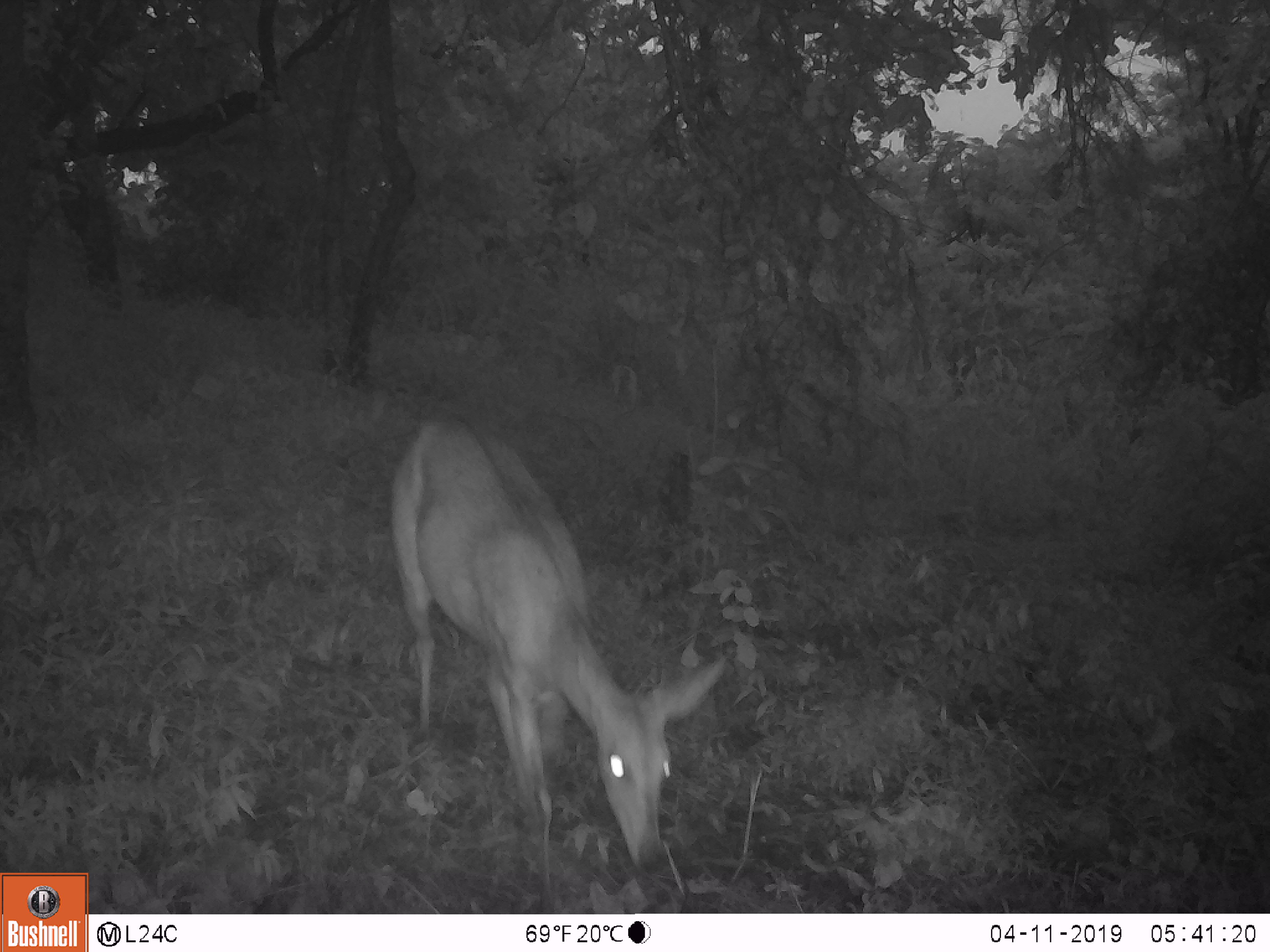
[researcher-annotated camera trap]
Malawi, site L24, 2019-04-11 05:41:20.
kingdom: Animalia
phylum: Chordata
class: Mammalia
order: Artiodactyla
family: Bovidae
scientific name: Antilopinae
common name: small antelope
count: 1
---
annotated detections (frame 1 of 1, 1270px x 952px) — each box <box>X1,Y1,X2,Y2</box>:
small antelope: <box>383,397,732,884</box>